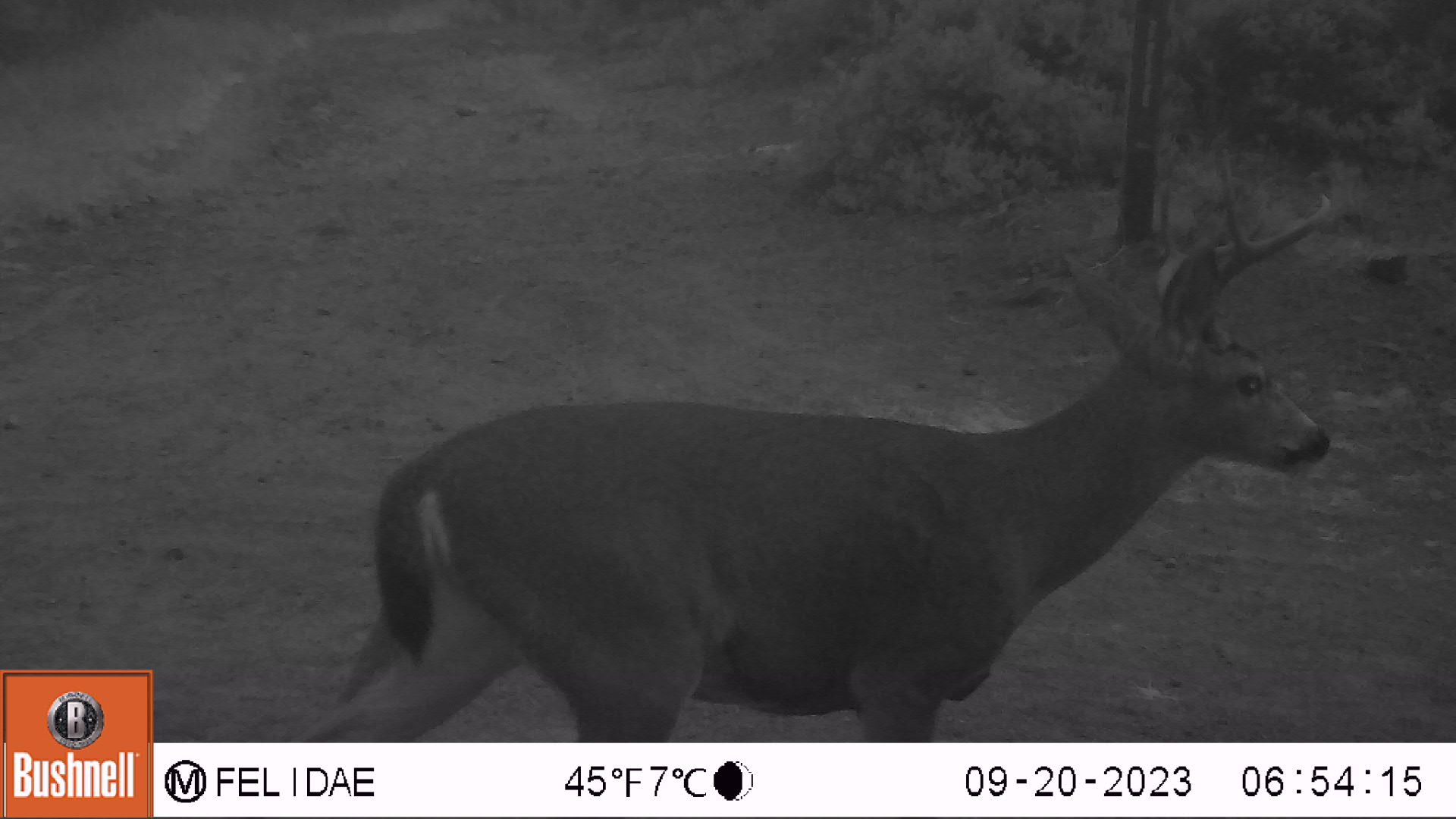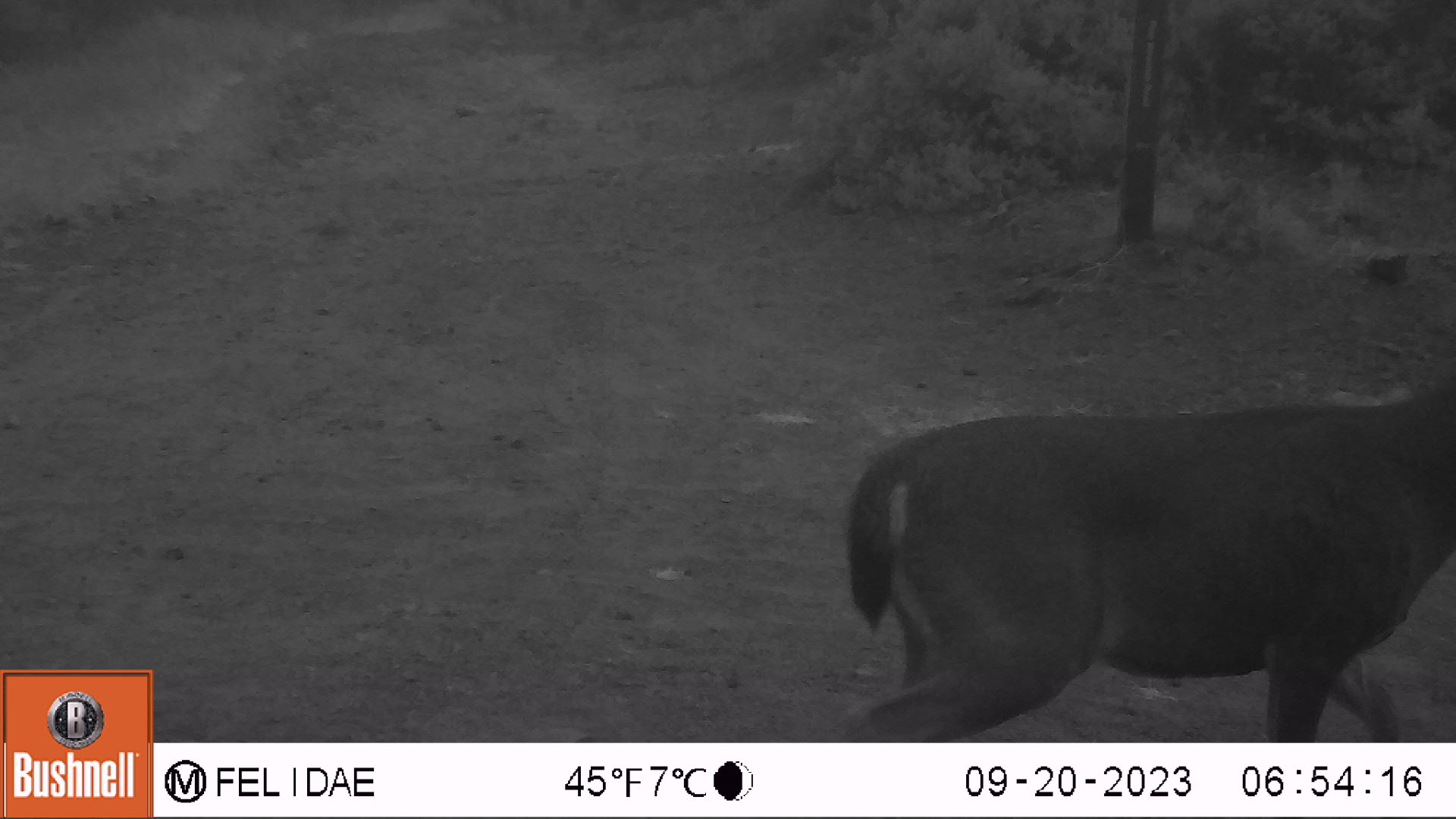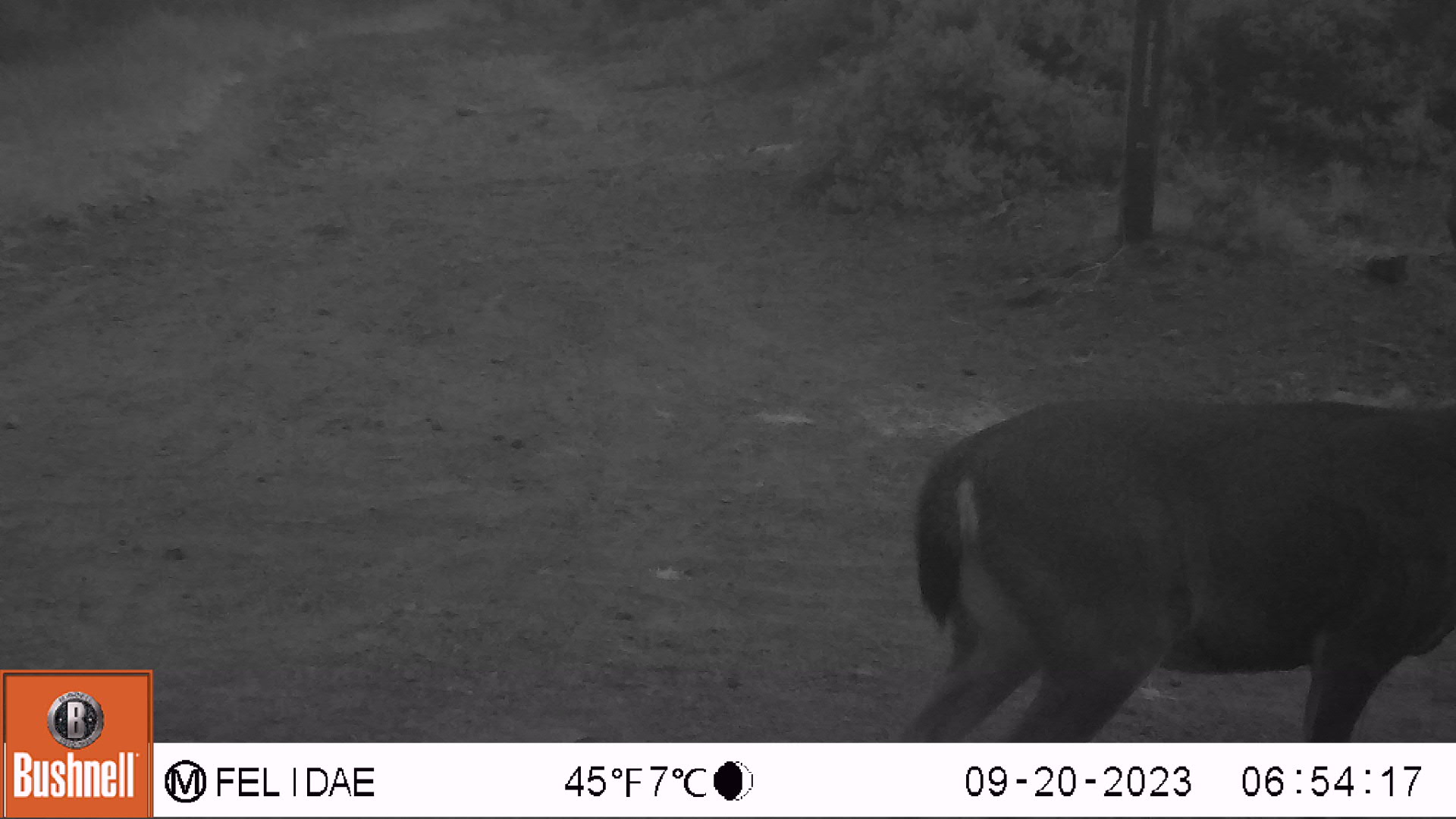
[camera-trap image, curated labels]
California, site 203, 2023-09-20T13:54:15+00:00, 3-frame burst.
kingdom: Animalia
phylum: Chordata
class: Mammalia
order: Artiodactyla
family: Cervidae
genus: Odocoileus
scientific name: Odocoileus hemionus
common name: mule deer